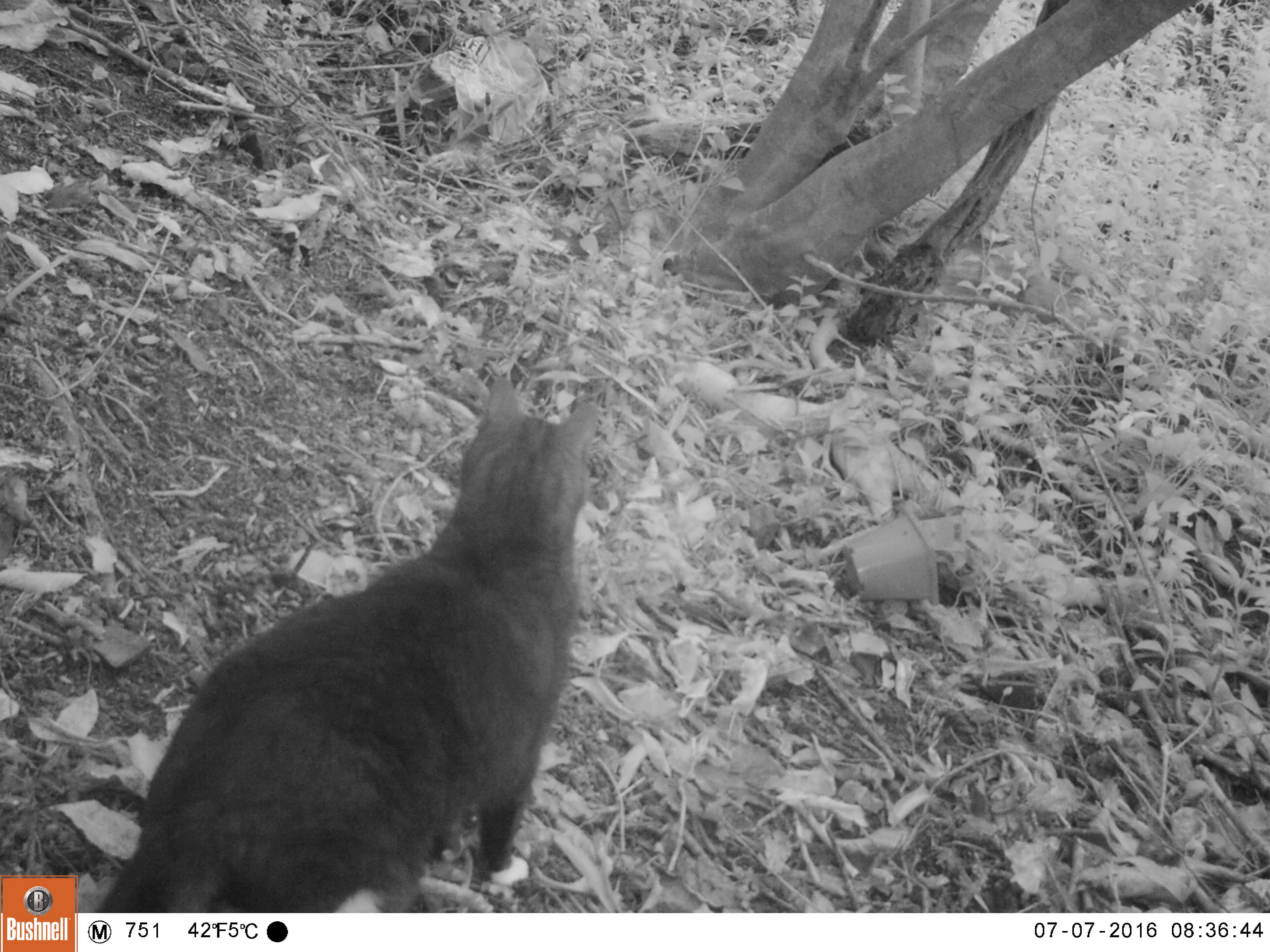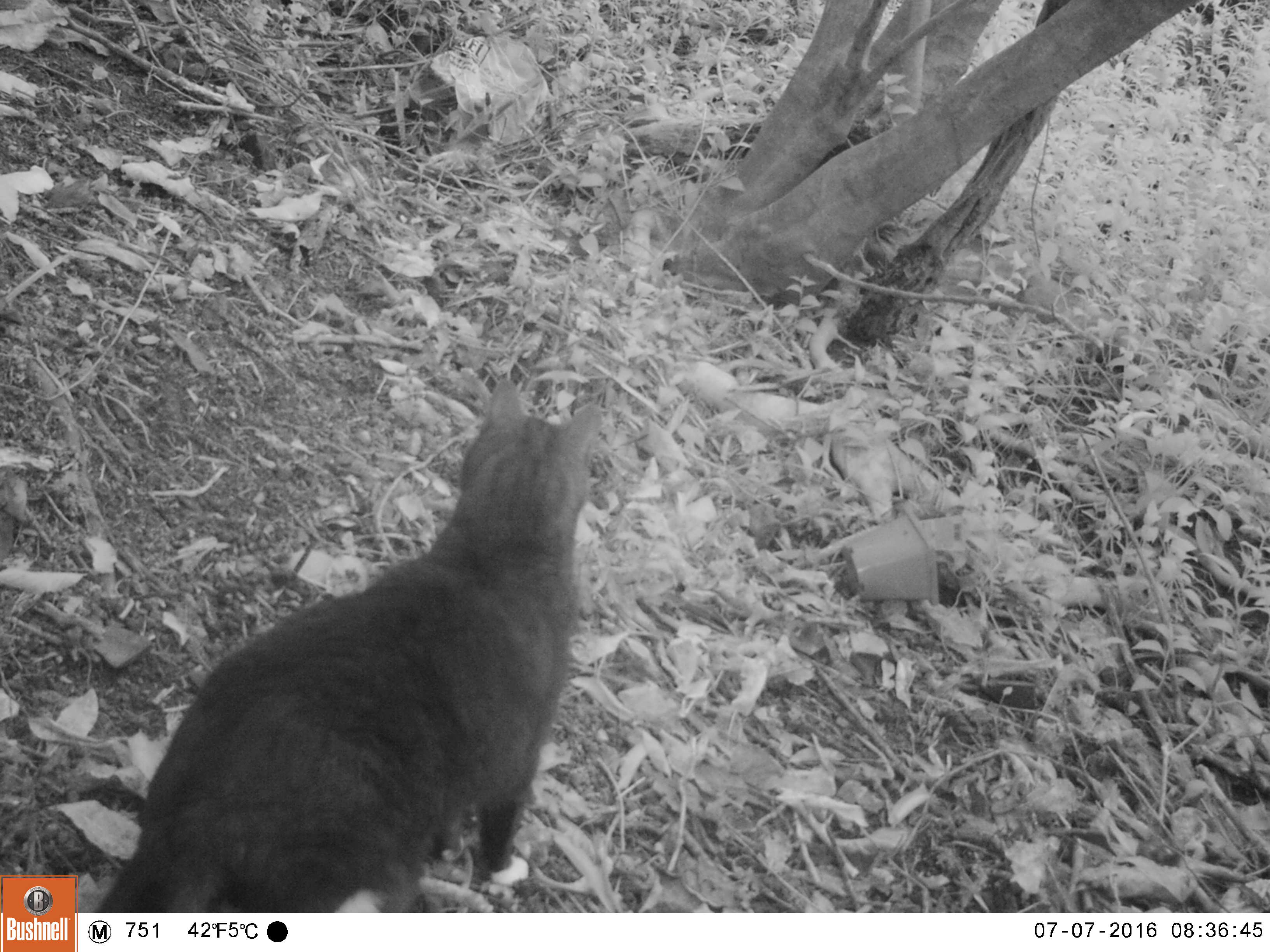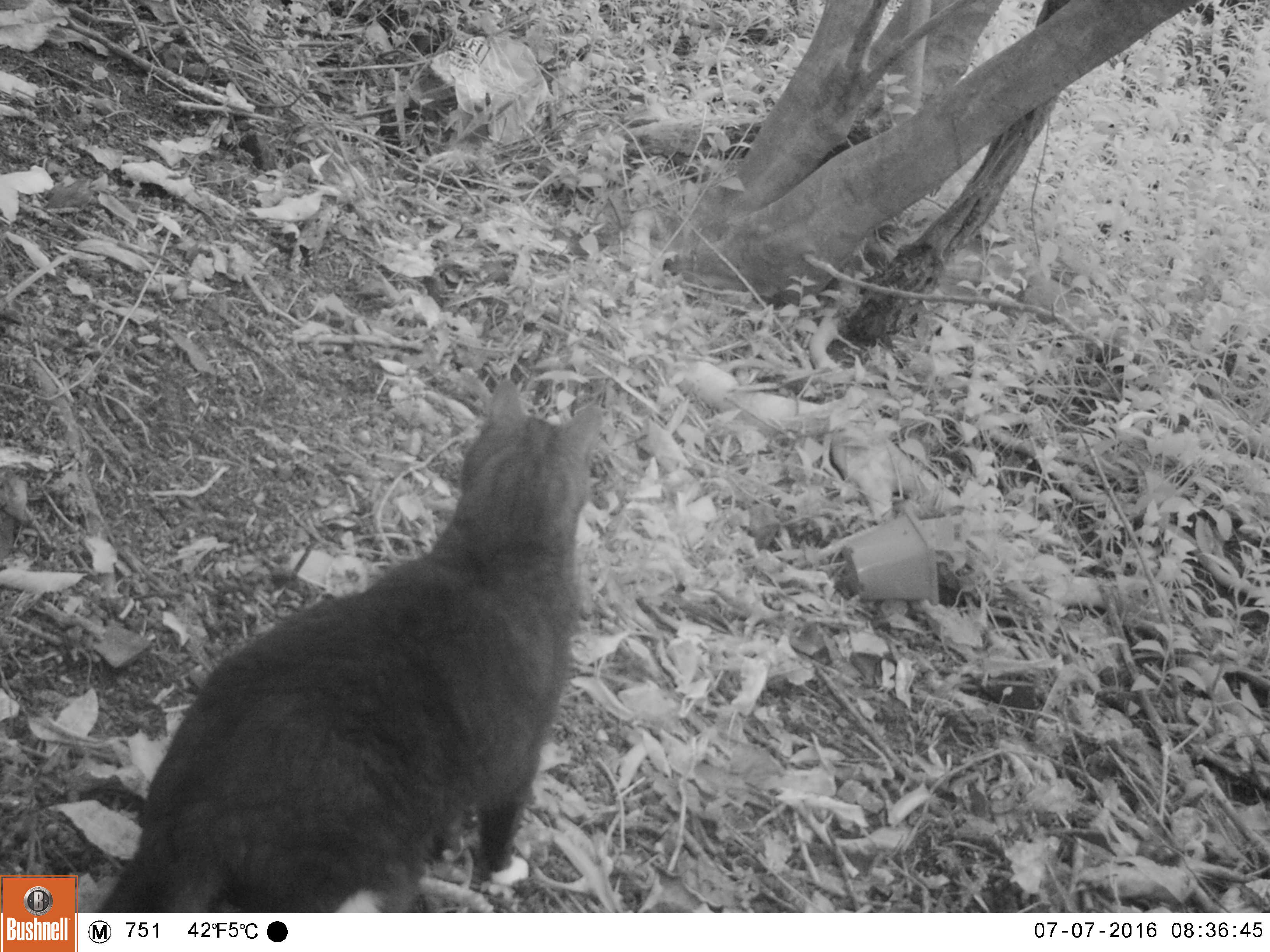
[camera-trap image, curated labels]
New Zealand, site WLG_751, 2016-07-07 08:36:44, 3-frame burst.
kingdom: Animalia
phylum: Chordata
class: Mammalia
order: Carnivora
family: Felidae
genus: Felis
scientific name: Felis catus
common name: domestic cat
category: cat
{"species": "cat (domestic cat) (Felis catus)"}